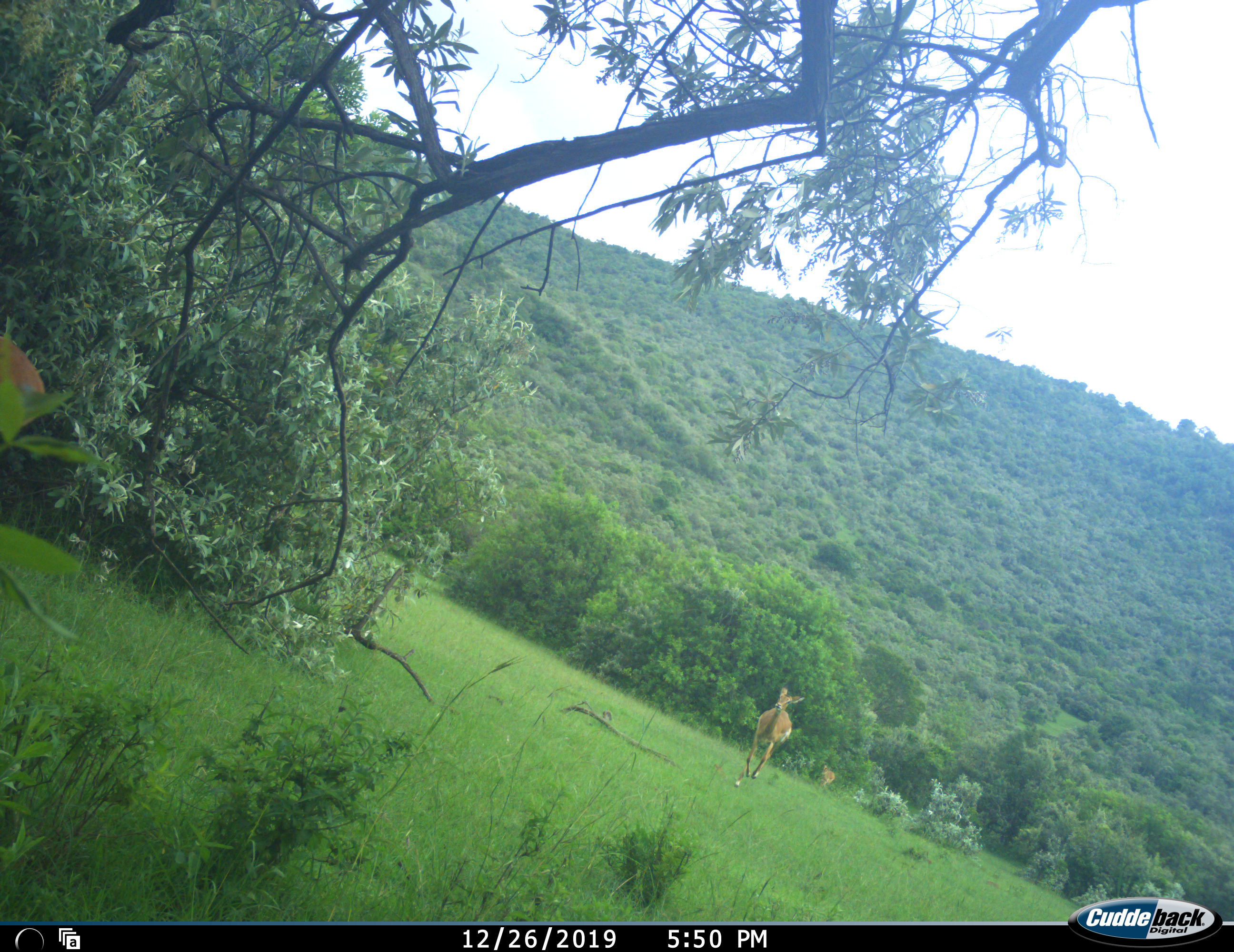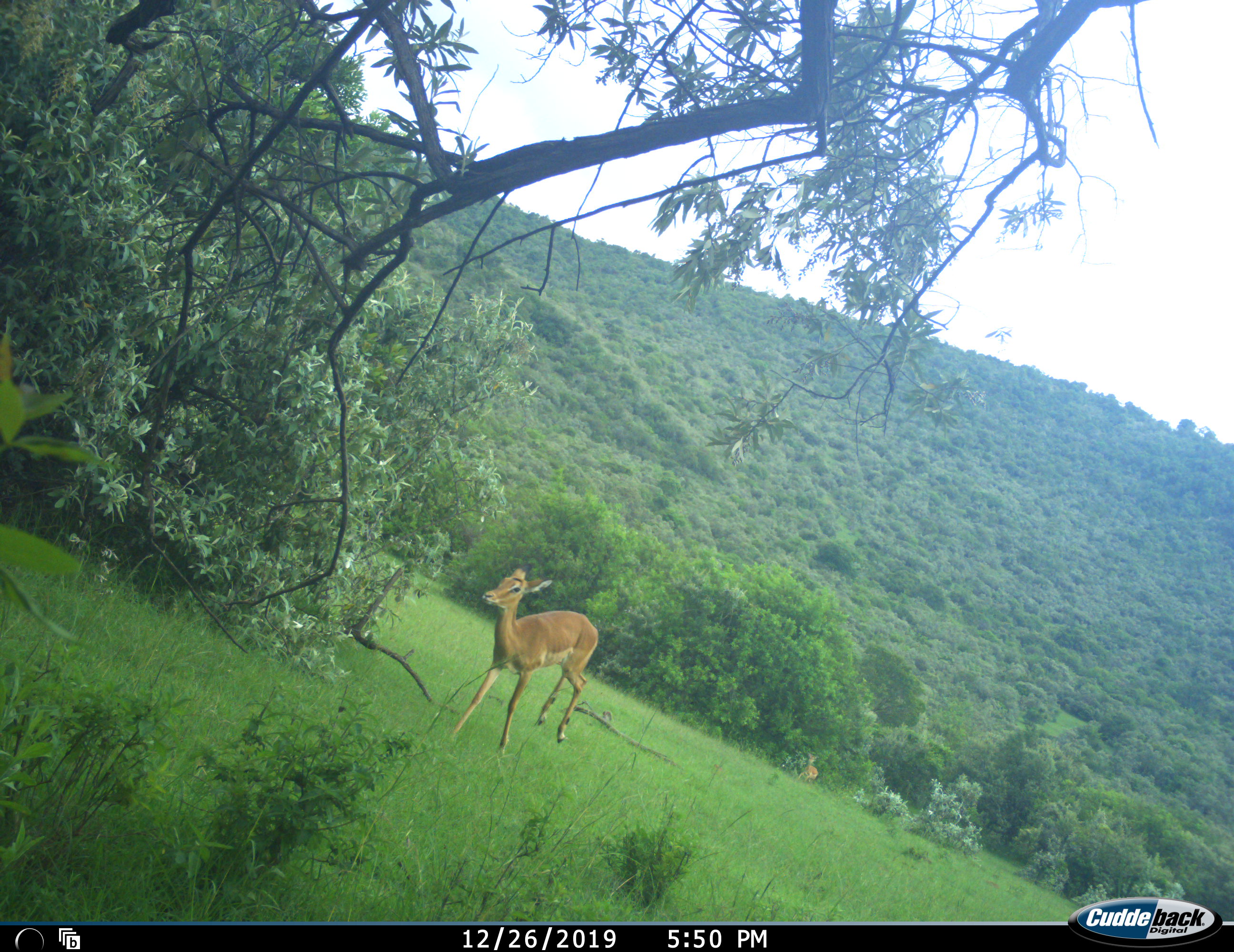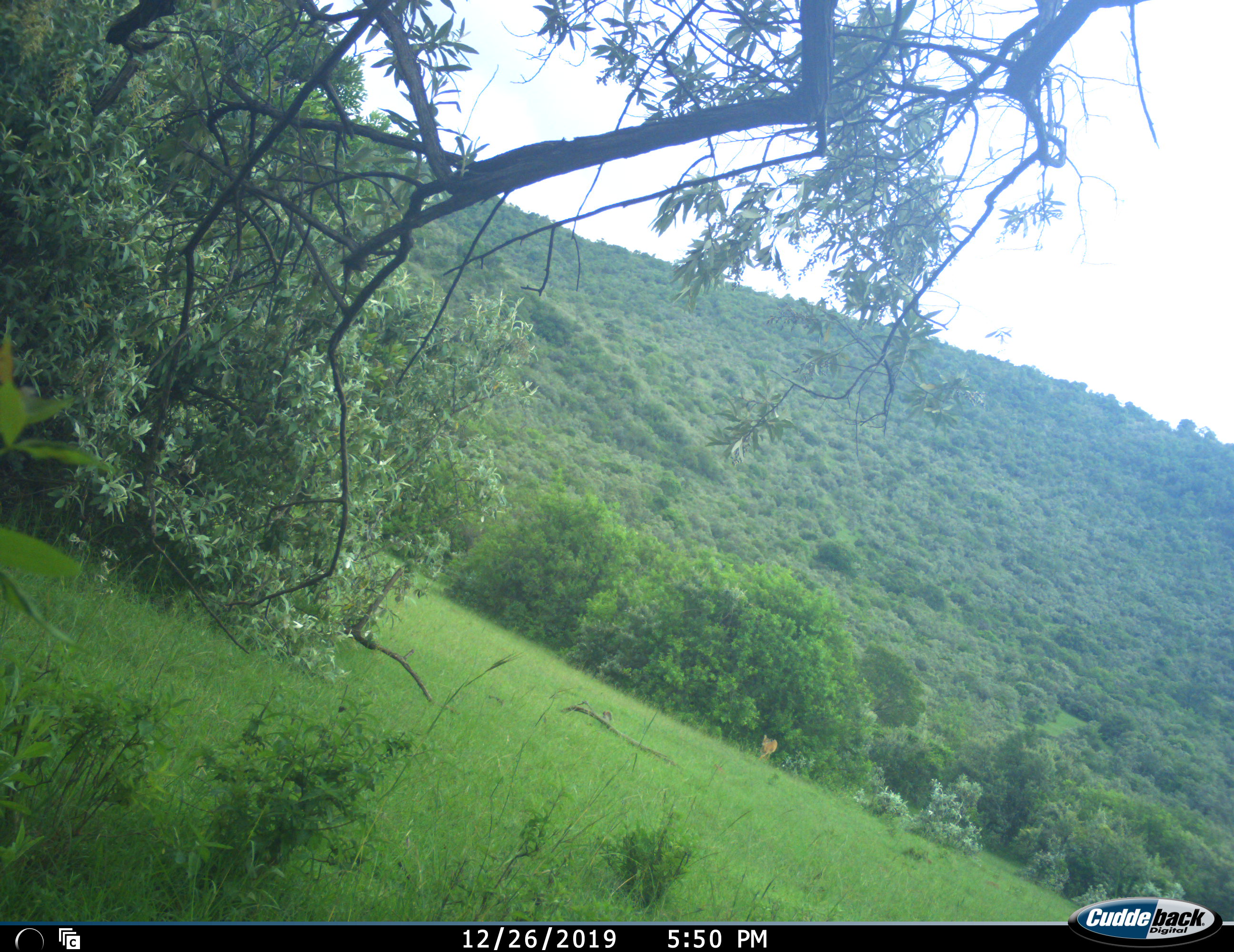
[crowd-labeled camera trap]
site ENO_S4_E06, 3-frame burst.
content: unidentified animal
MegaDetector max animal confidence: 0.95